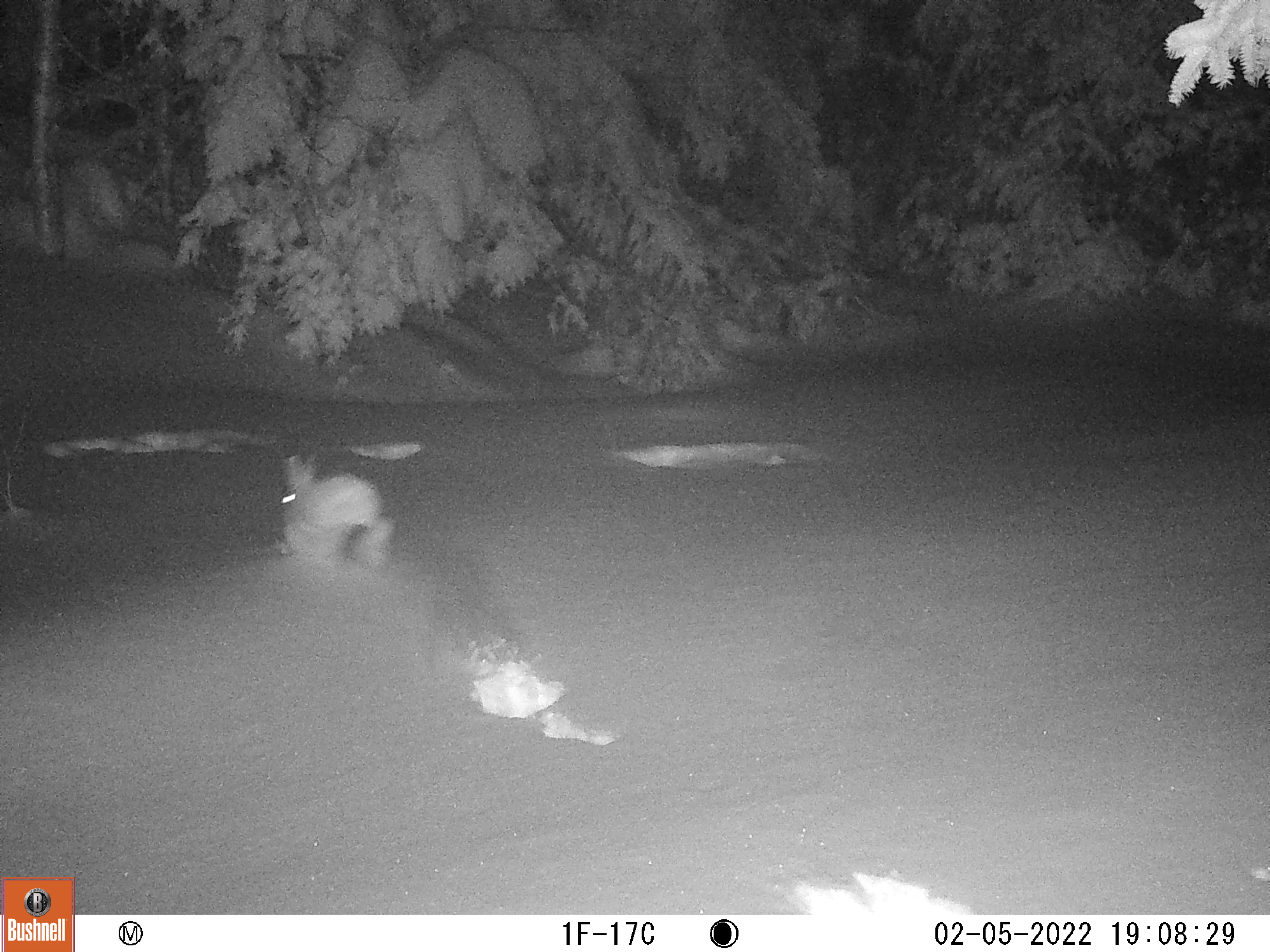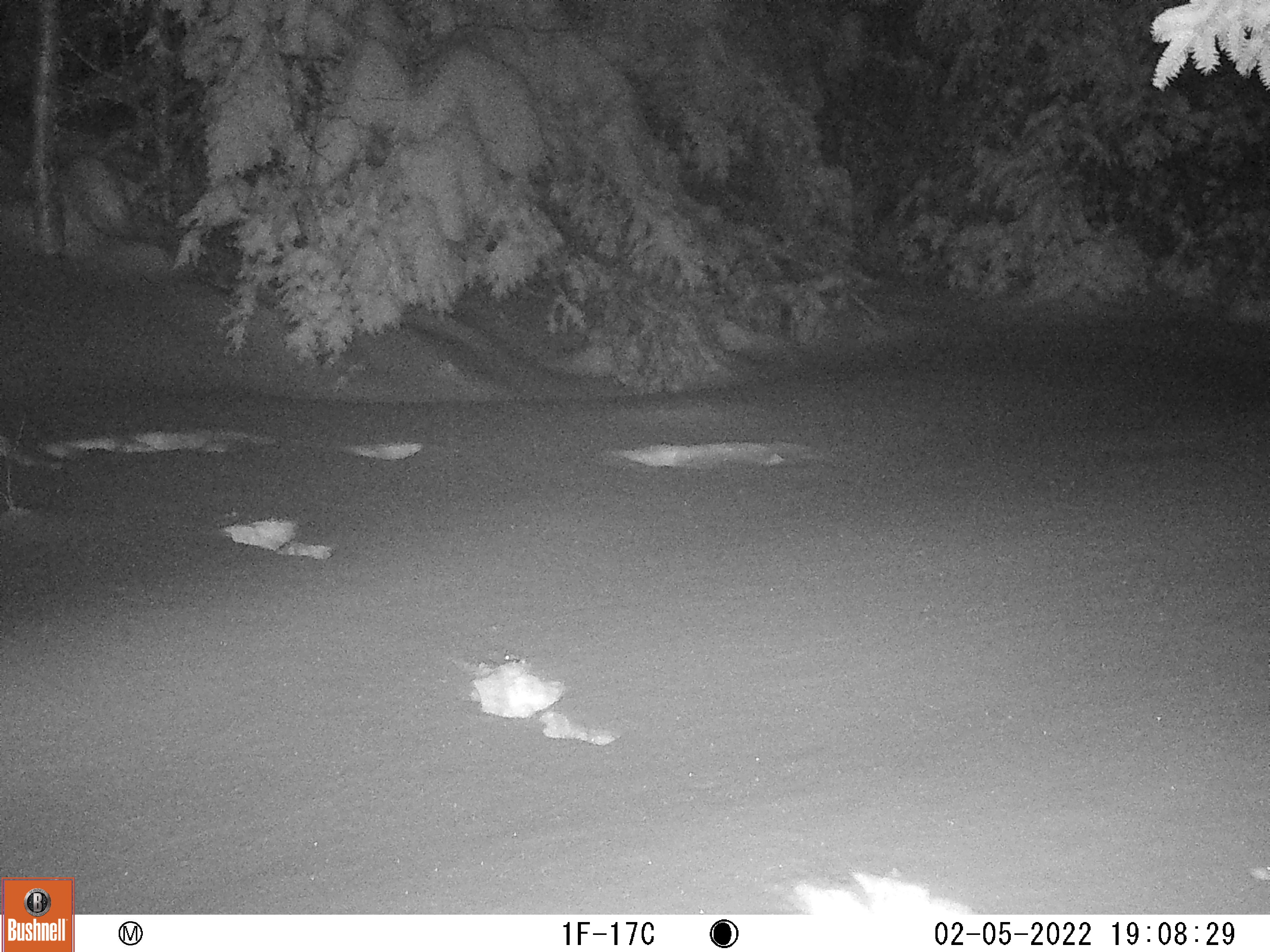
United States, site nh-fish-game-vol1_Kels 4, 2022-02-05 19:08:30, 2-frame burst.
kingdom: Animalia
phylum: Chordata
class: Mammalia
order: Lagomorpha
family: Leporidae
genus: Lepus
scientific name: Lepus americanus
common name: snowshoe hare